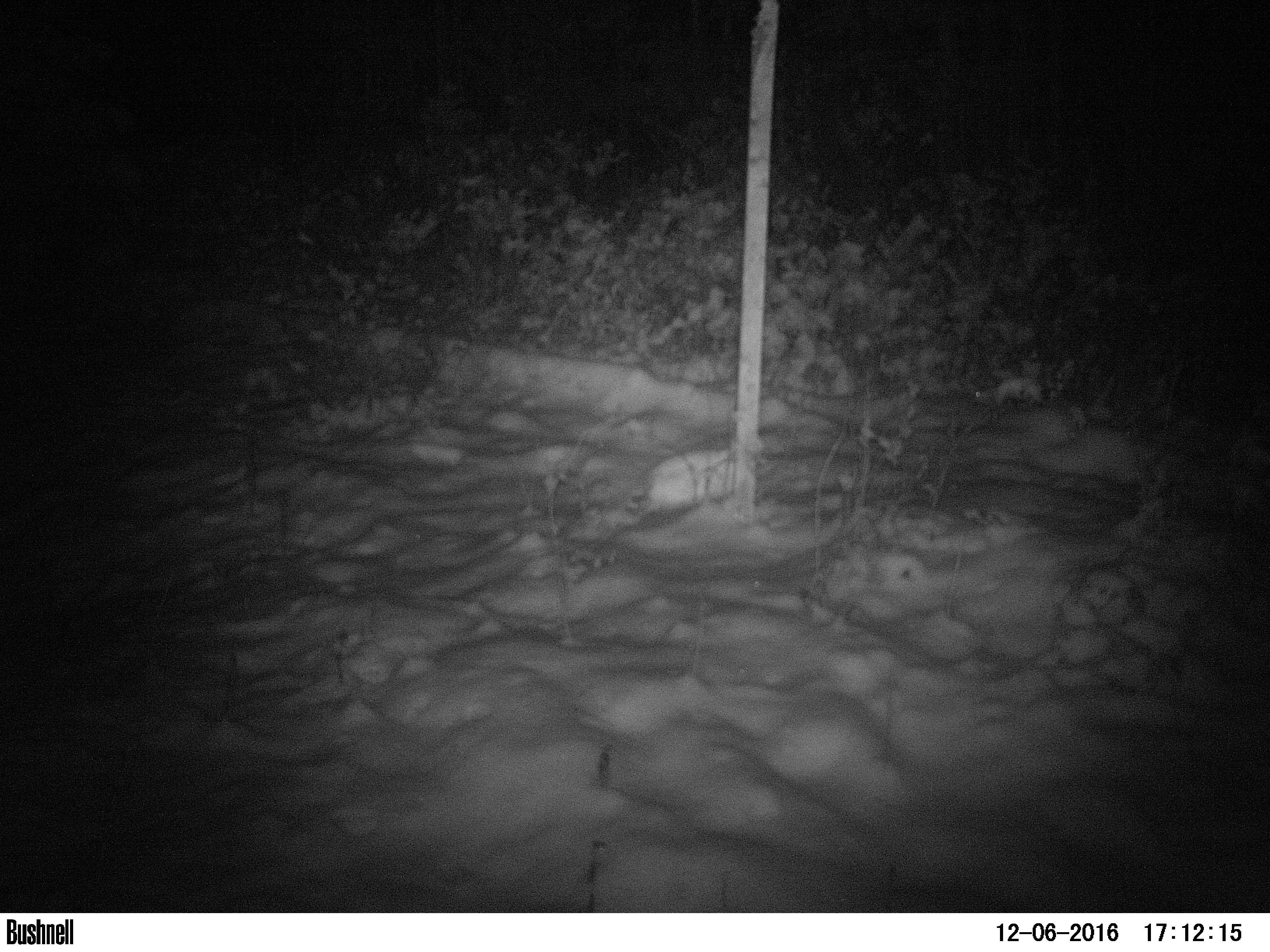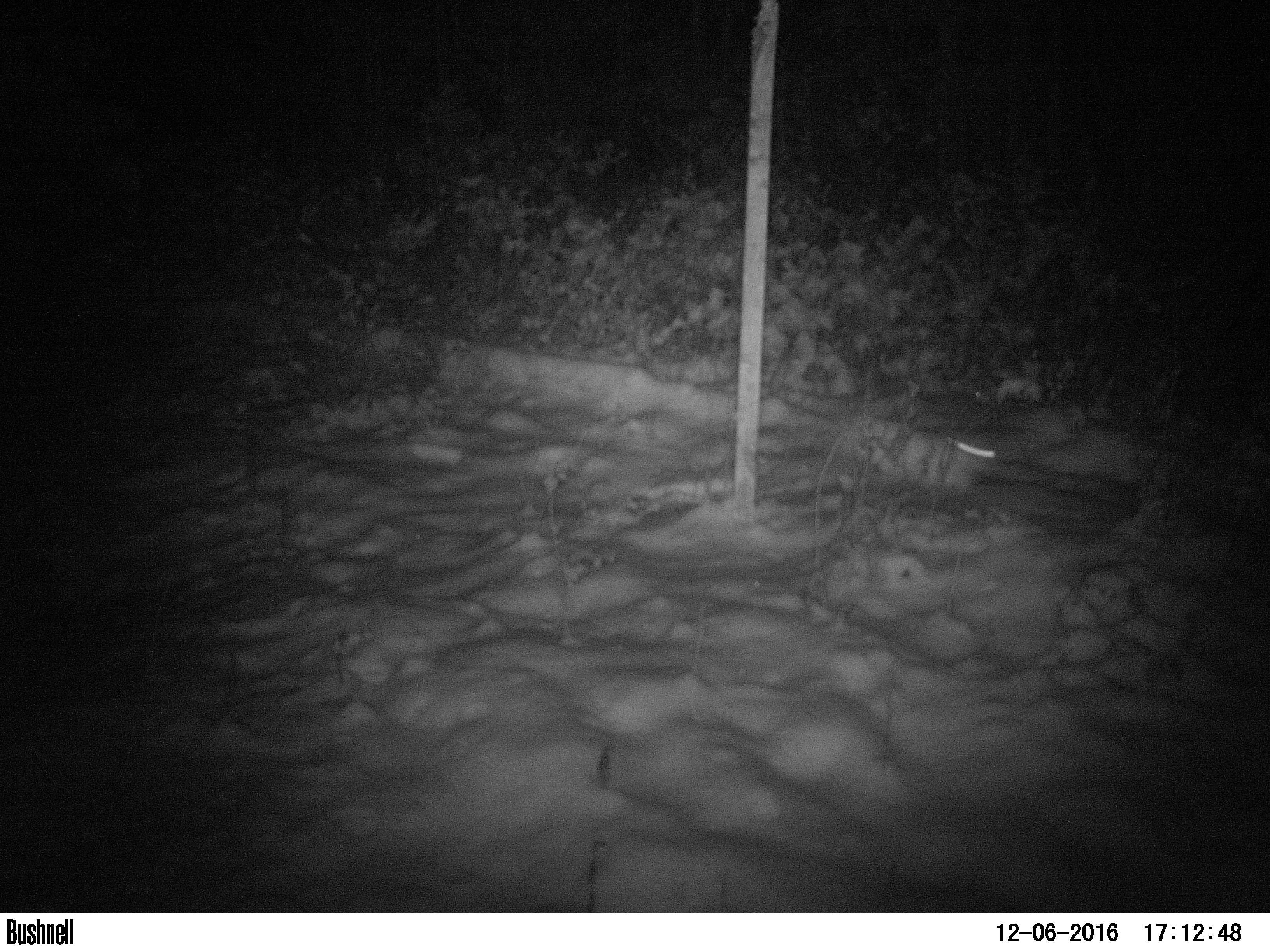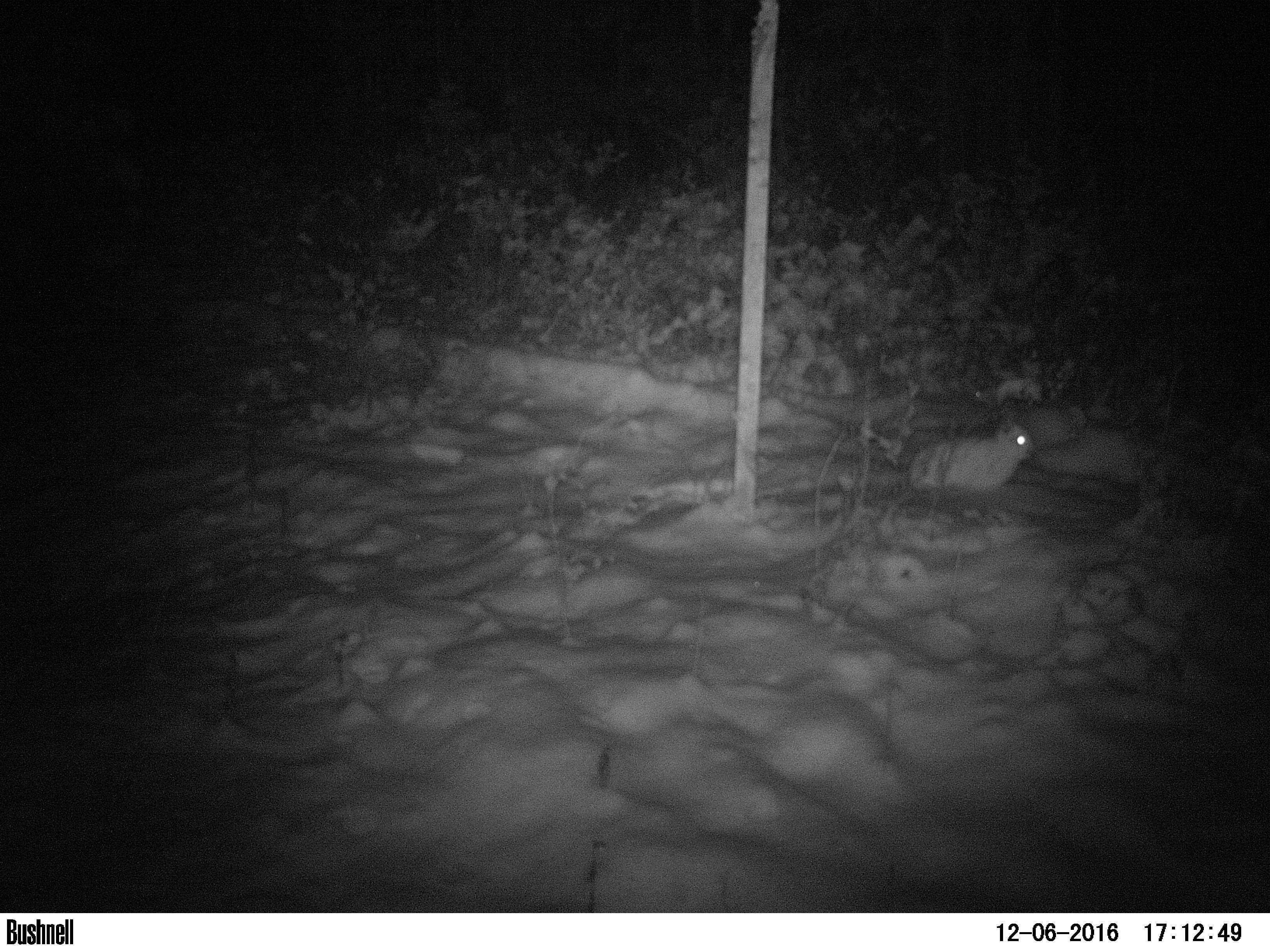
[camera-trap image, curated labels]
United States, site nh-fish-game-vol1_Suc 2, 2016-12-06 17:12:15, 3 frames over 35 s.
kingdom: Animalia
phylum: Chordata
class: Mammalia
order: Lagomorpha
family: Leporidae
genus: Lepus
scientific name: Lepus americanus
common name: snowshoe hare